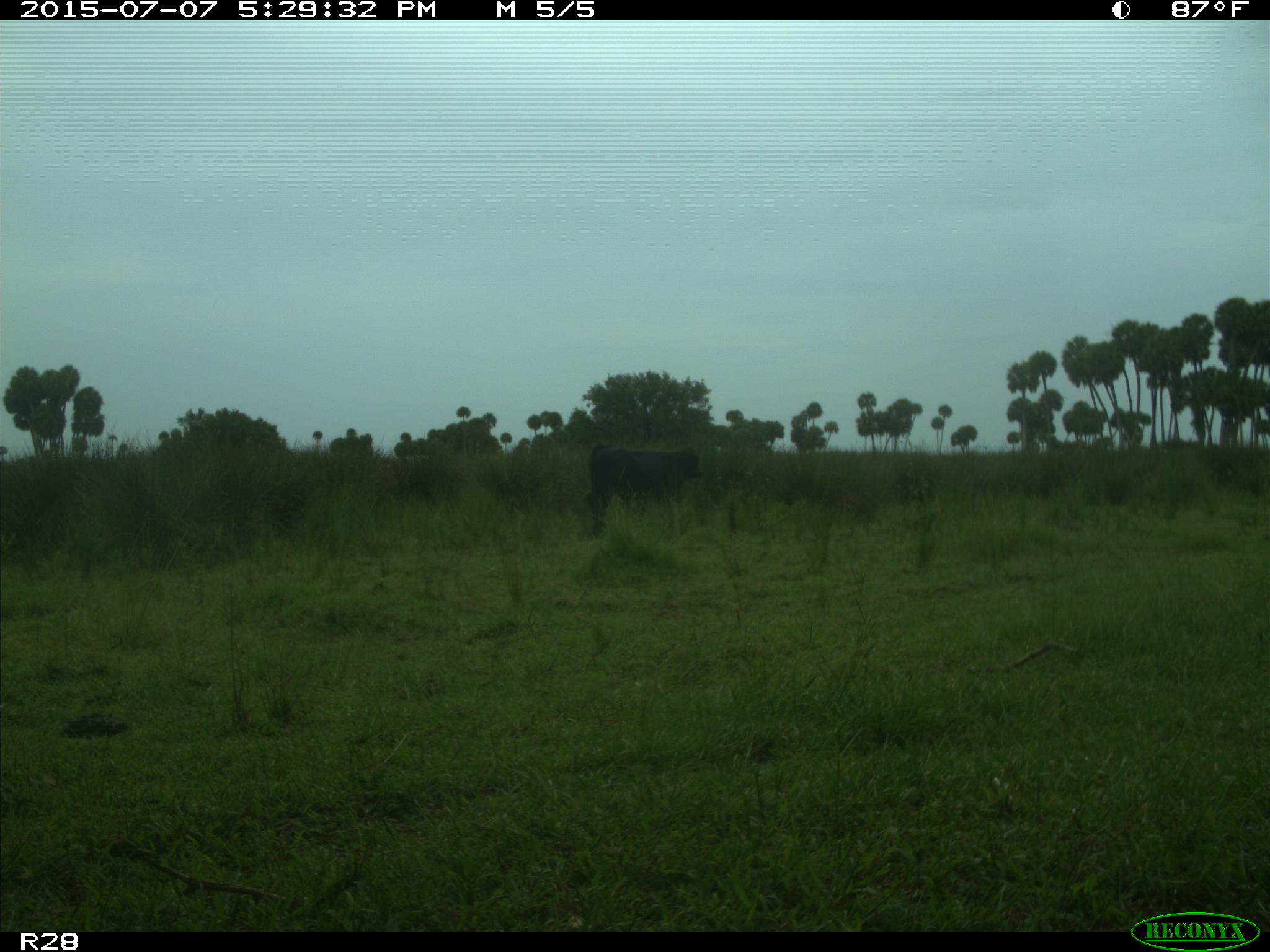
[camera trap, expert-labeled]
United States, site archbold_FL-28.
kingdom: Animalia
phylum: Chordata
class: Mammalia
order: Artiodactyla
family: Bovidae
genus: Bos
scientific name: Bos taurus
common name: domestic cow